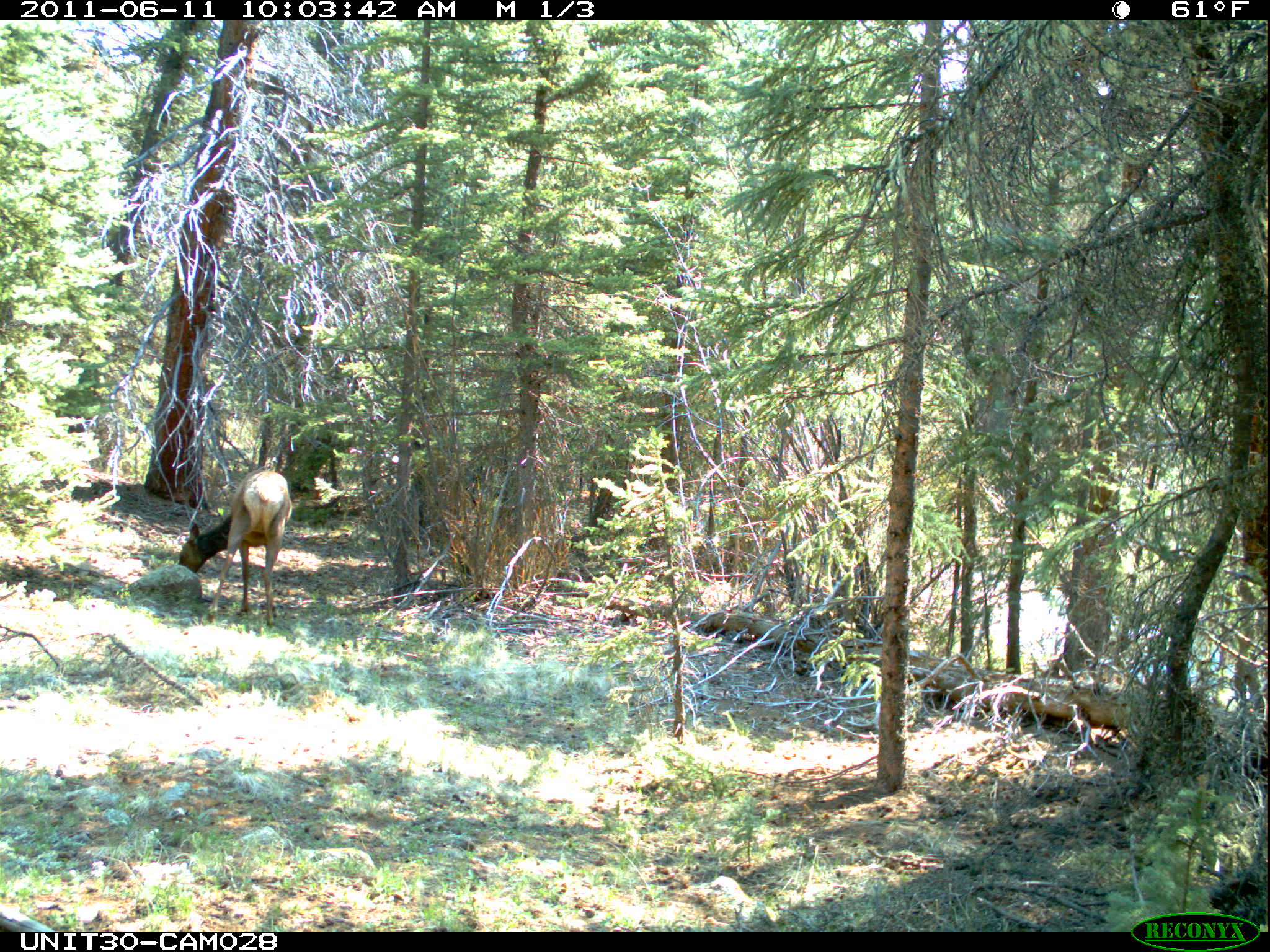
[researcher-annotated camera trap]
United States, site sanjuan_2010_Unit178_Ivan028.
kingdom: Animalia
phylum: Chordata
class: Mammalia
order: Artiodactyla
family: Cervidae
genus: Cervus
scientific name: Cervus elaphus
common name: red deer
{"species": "Cervus elaphus (red deer)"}